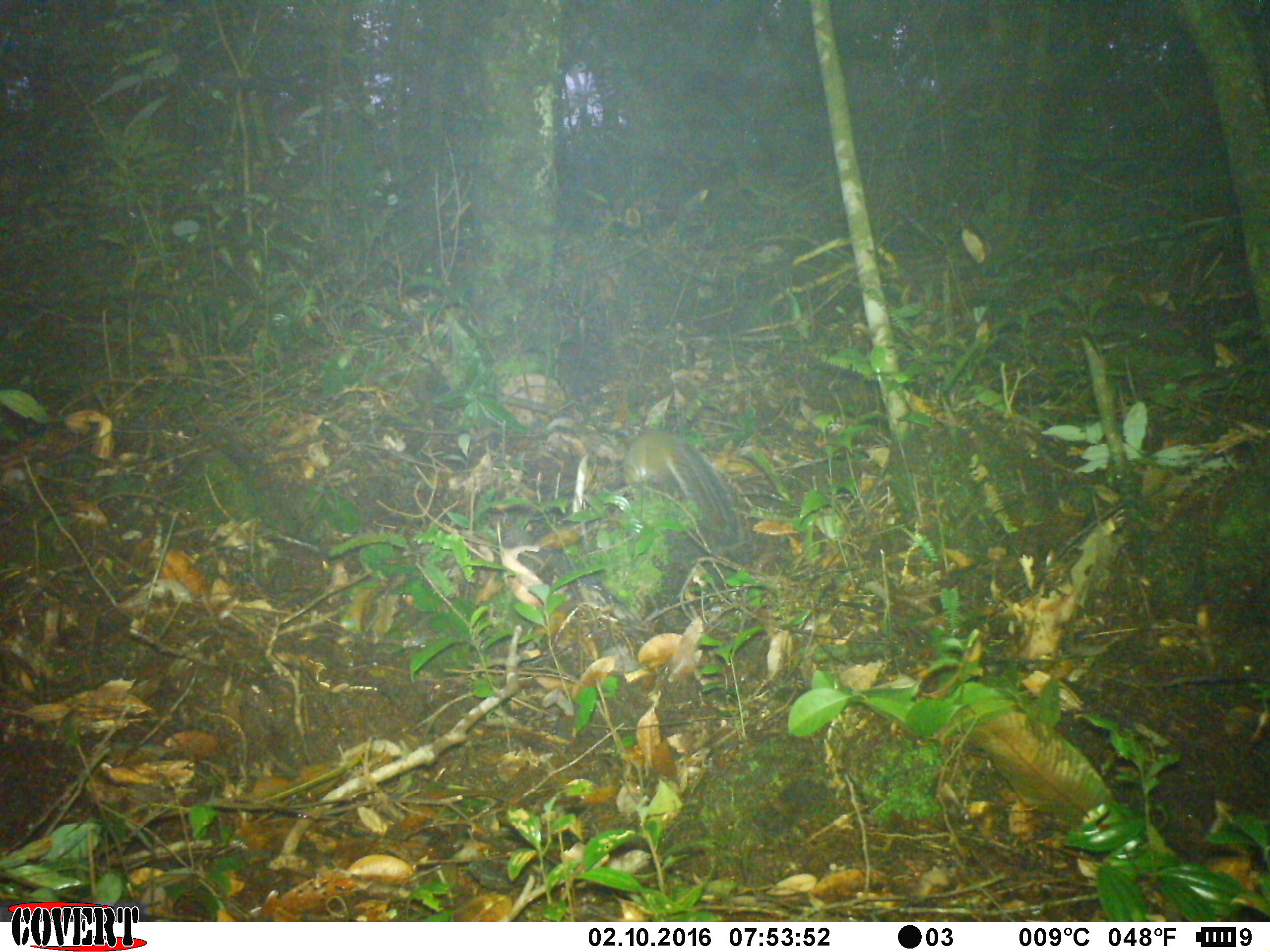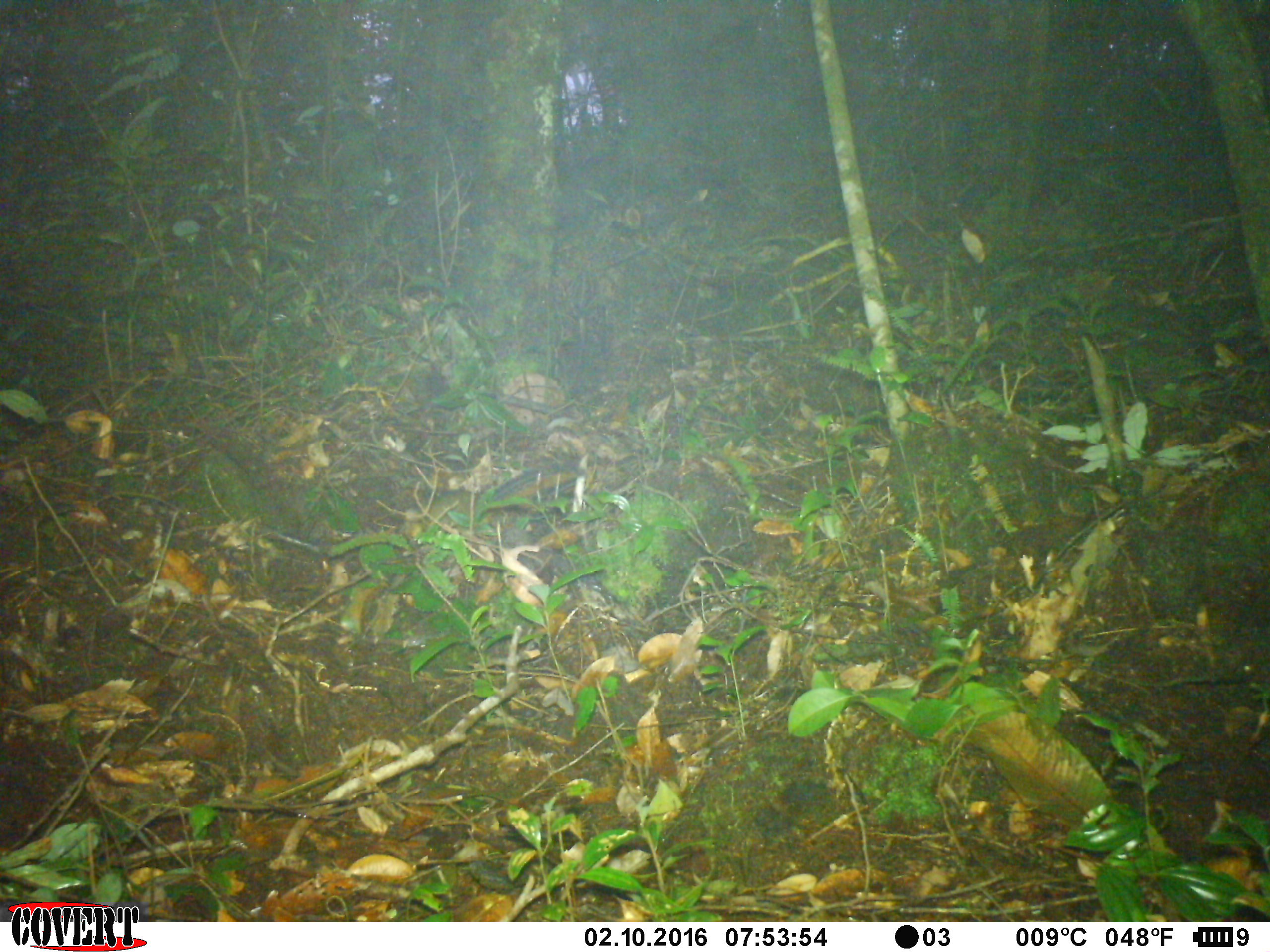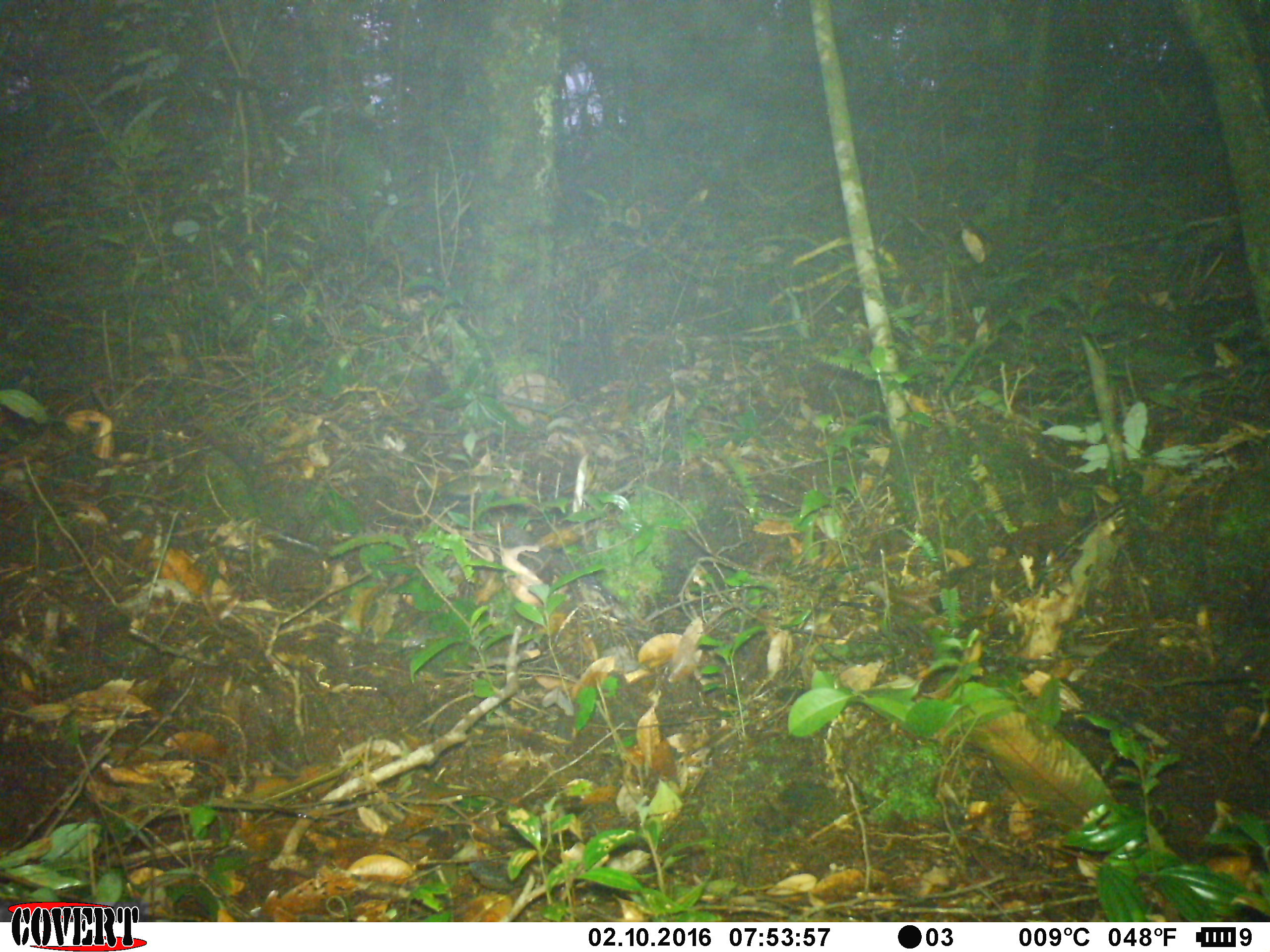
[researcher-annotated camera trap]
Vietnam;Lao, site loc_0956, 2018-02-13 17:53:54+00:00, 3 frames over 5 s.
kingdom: Animalia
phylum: Chordata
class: Mammalia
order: Rodentia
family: Sciuridae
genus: Dremomys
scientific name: Dremomys rufigenis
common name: red-cheeked squirrel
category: red cheeked squirrel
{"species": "red cheeked squirrel (red-cheeked squirrel) (Dremomys rufigenis)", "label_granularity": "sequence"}